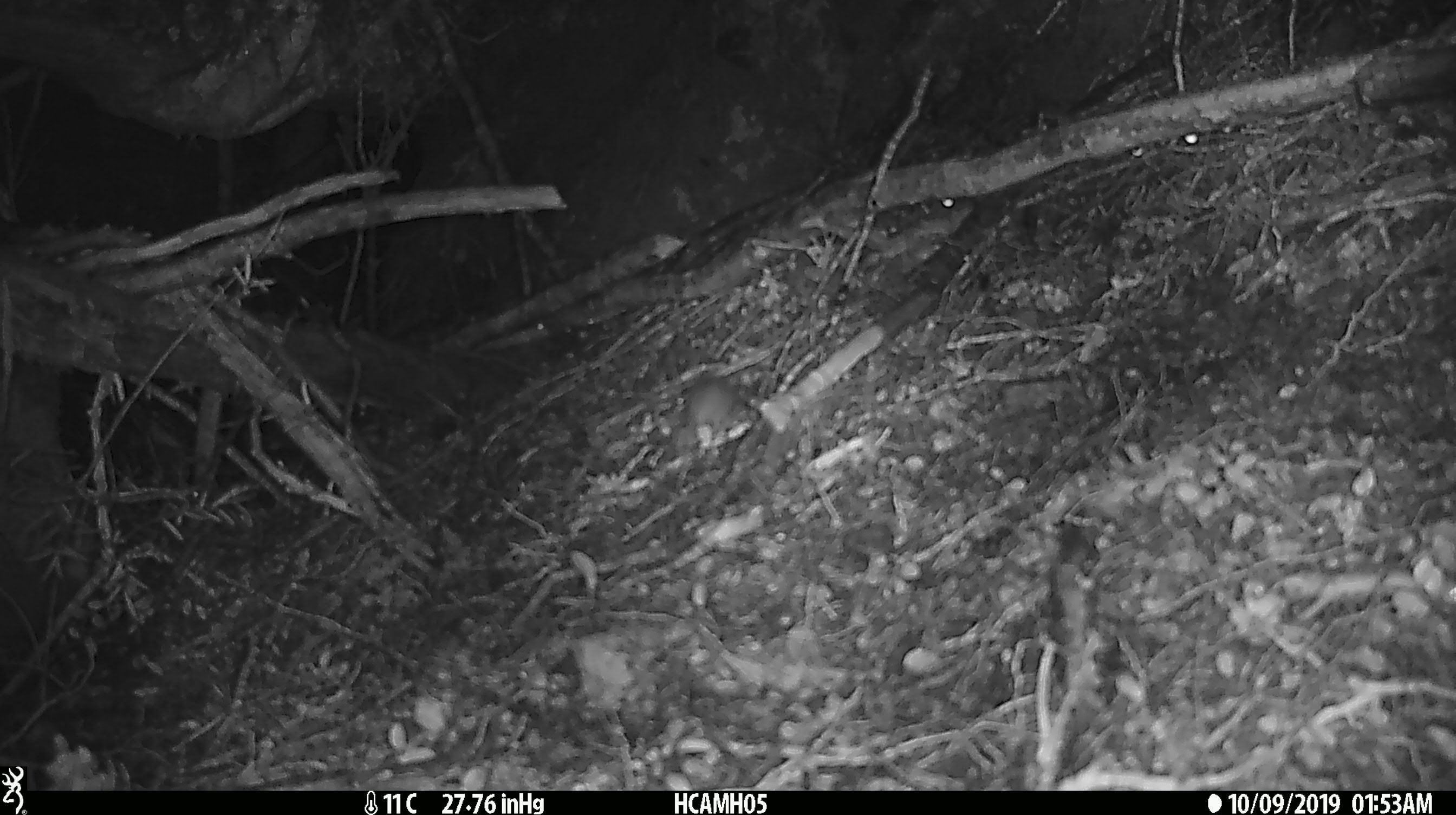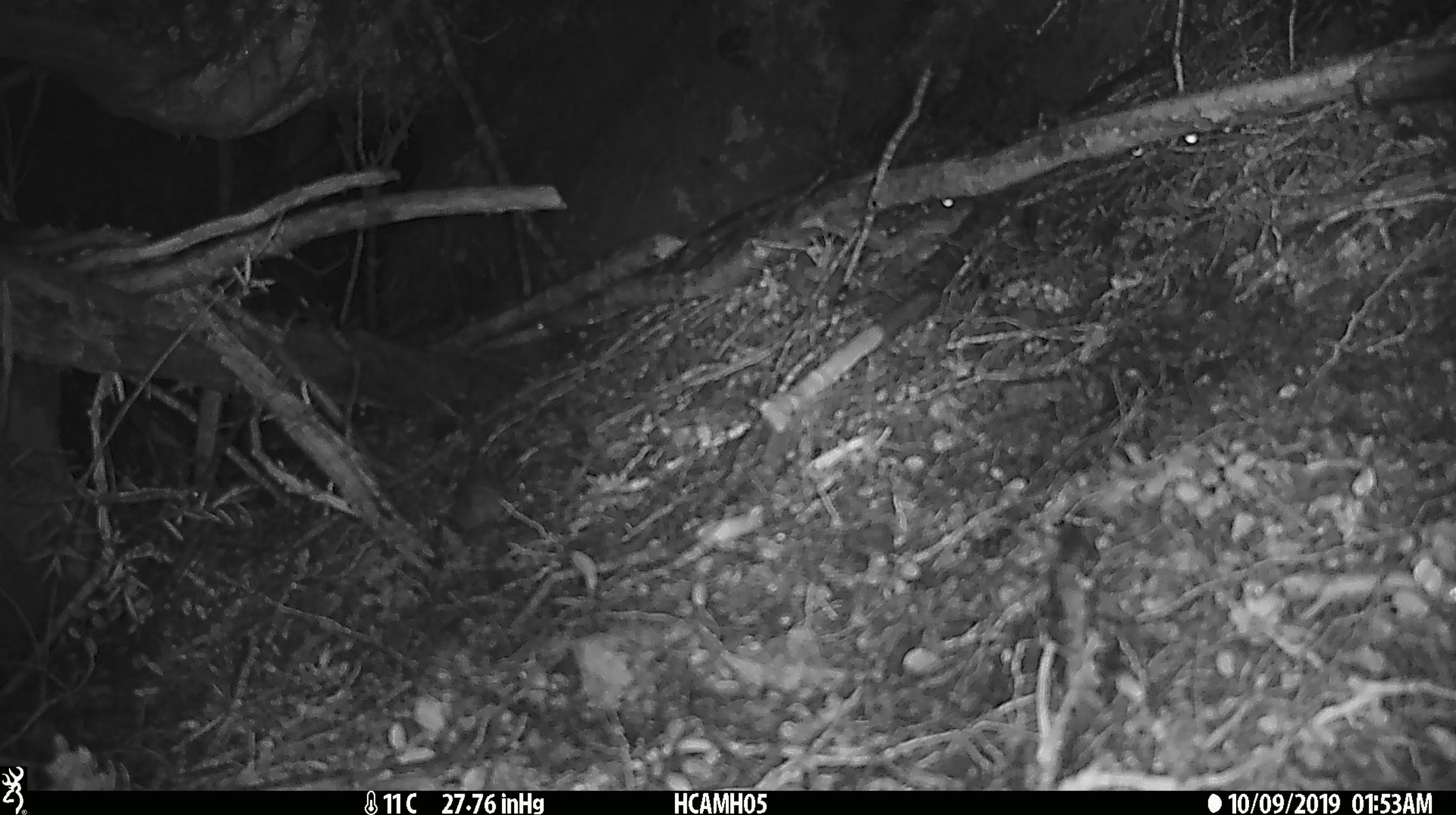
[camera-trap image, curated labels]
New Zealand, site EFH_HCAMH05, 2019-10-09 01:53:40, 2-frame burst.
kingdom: Animalia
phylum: Chordata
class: Mammalia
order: Rodentia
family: Muridae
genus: Mus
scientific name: Mus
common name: mouse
Mouse (Mus).